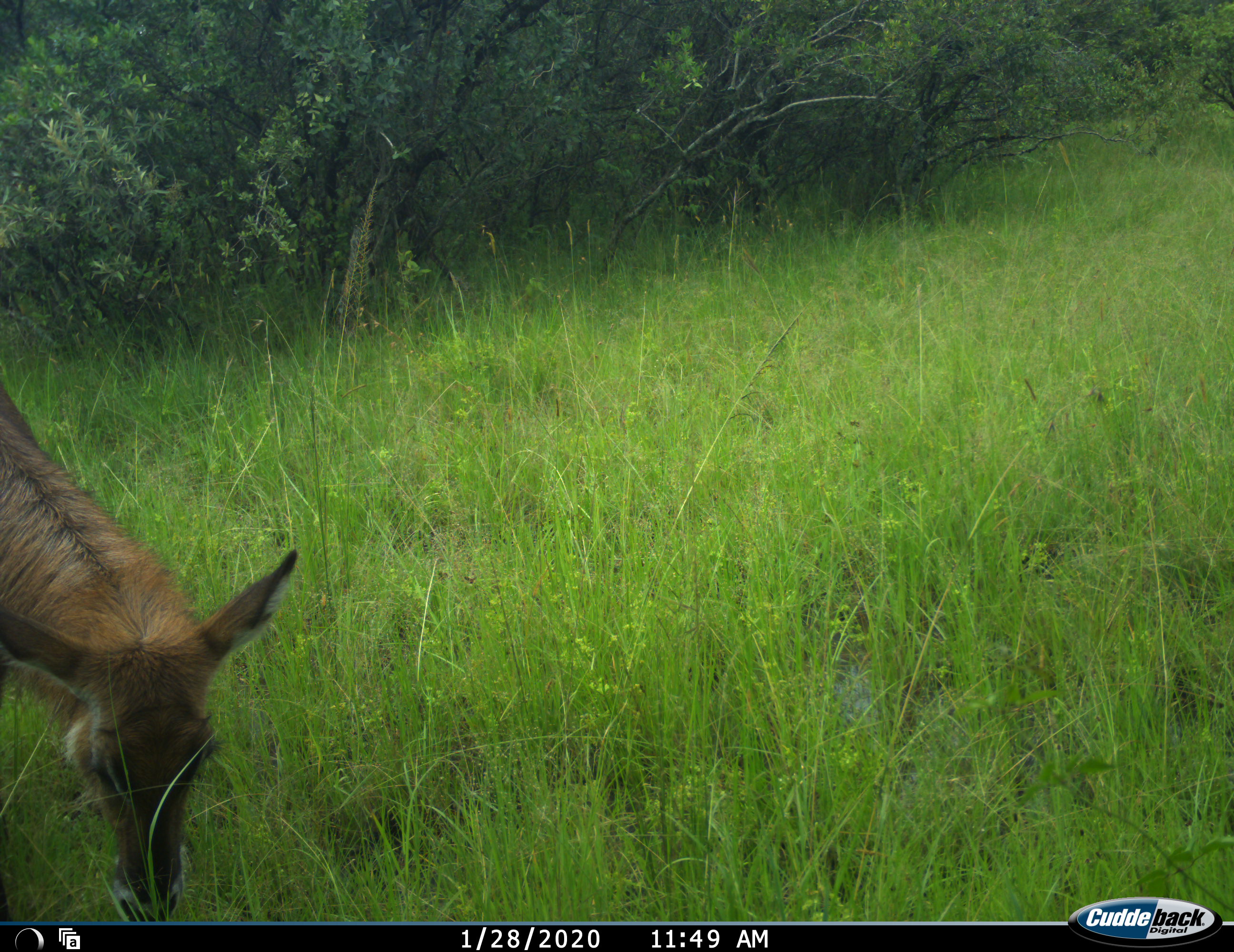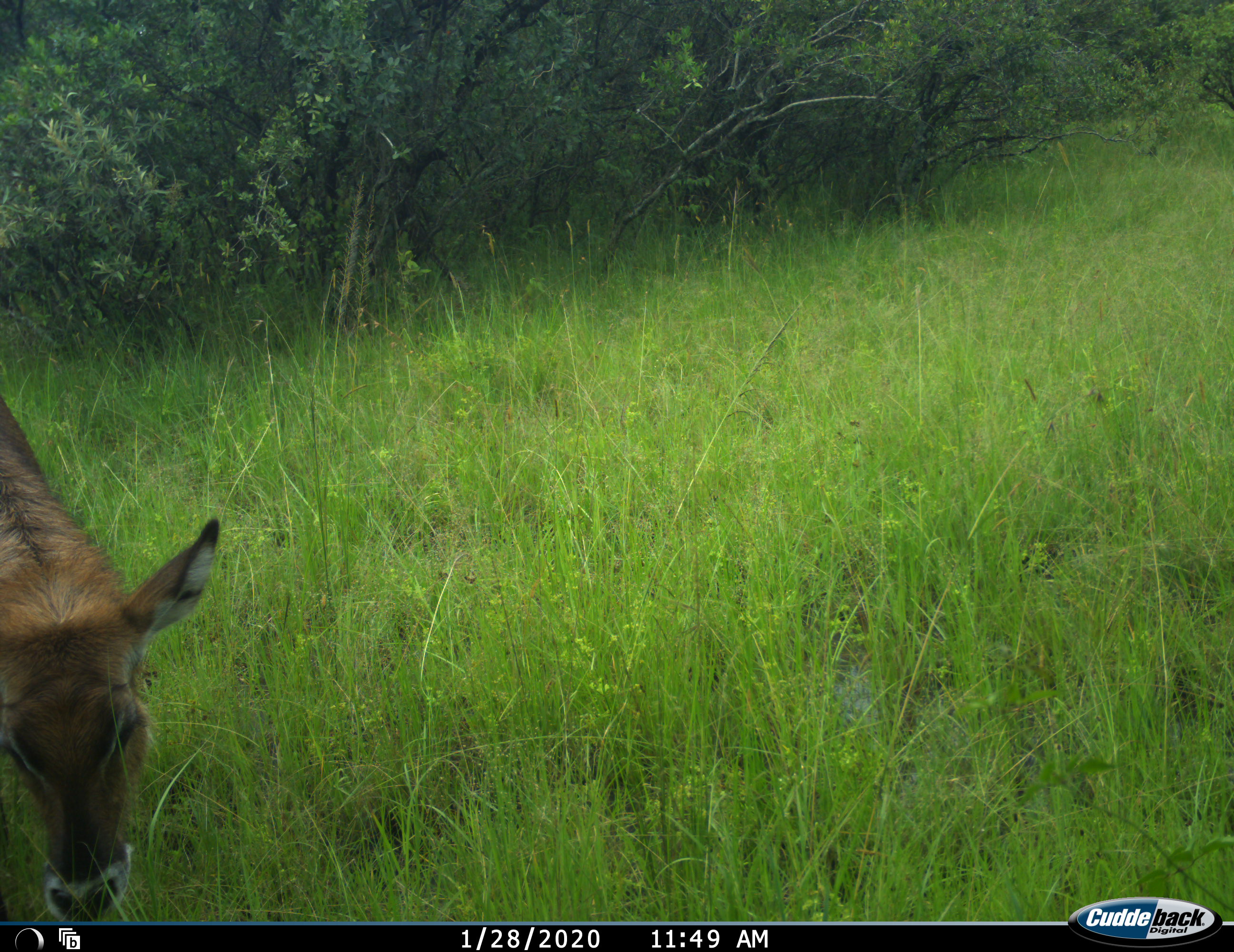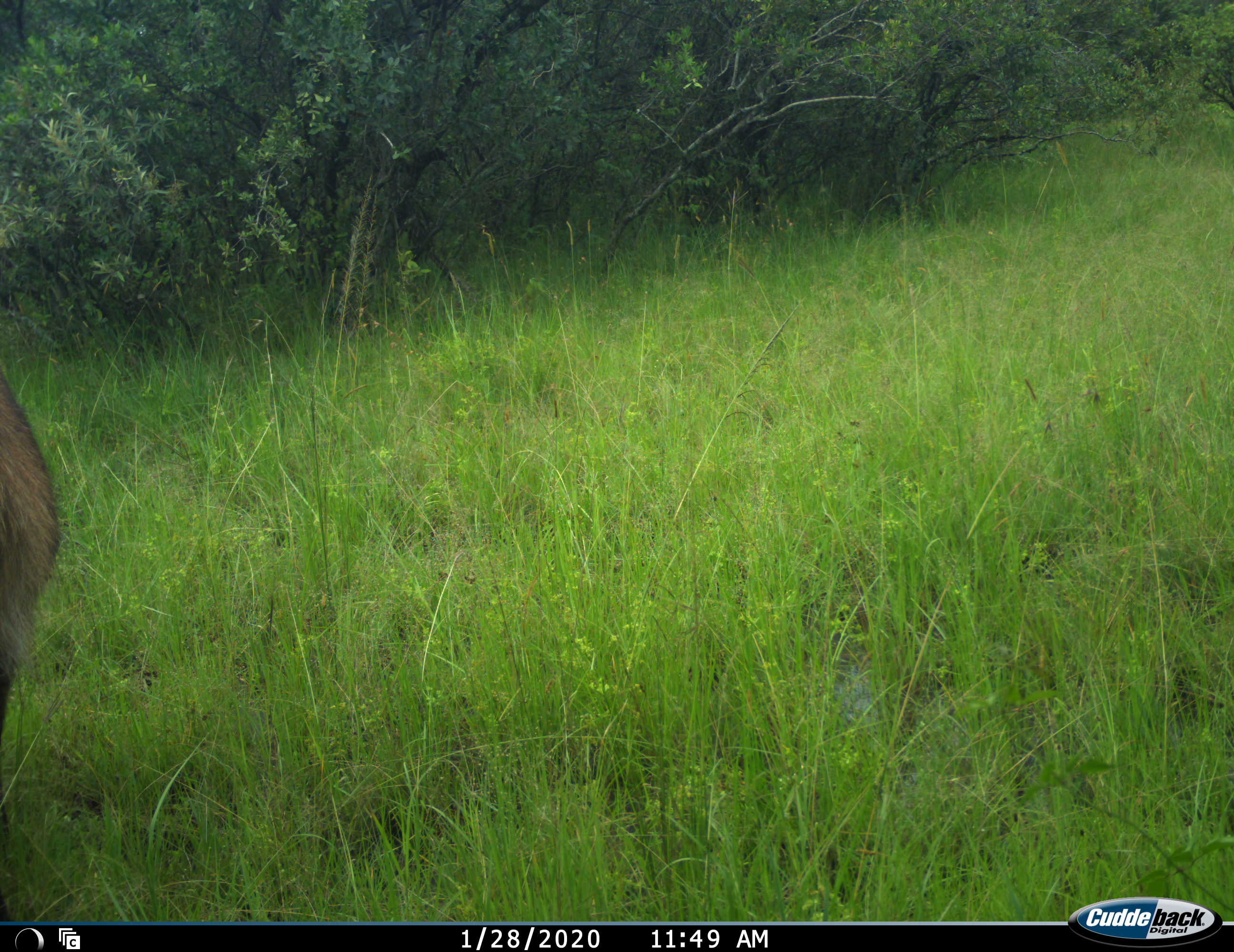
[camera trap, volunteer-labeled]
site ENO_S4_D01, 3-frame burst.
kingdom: Animalia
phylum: Chordata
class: Mammalia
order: Artiodactyla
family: Bovidae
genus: Kobus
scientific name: Kobus ellipsiprymnus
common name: waterbuck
Waterbuck (Kobus ellipsiprymnus), count 1. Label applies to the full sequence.